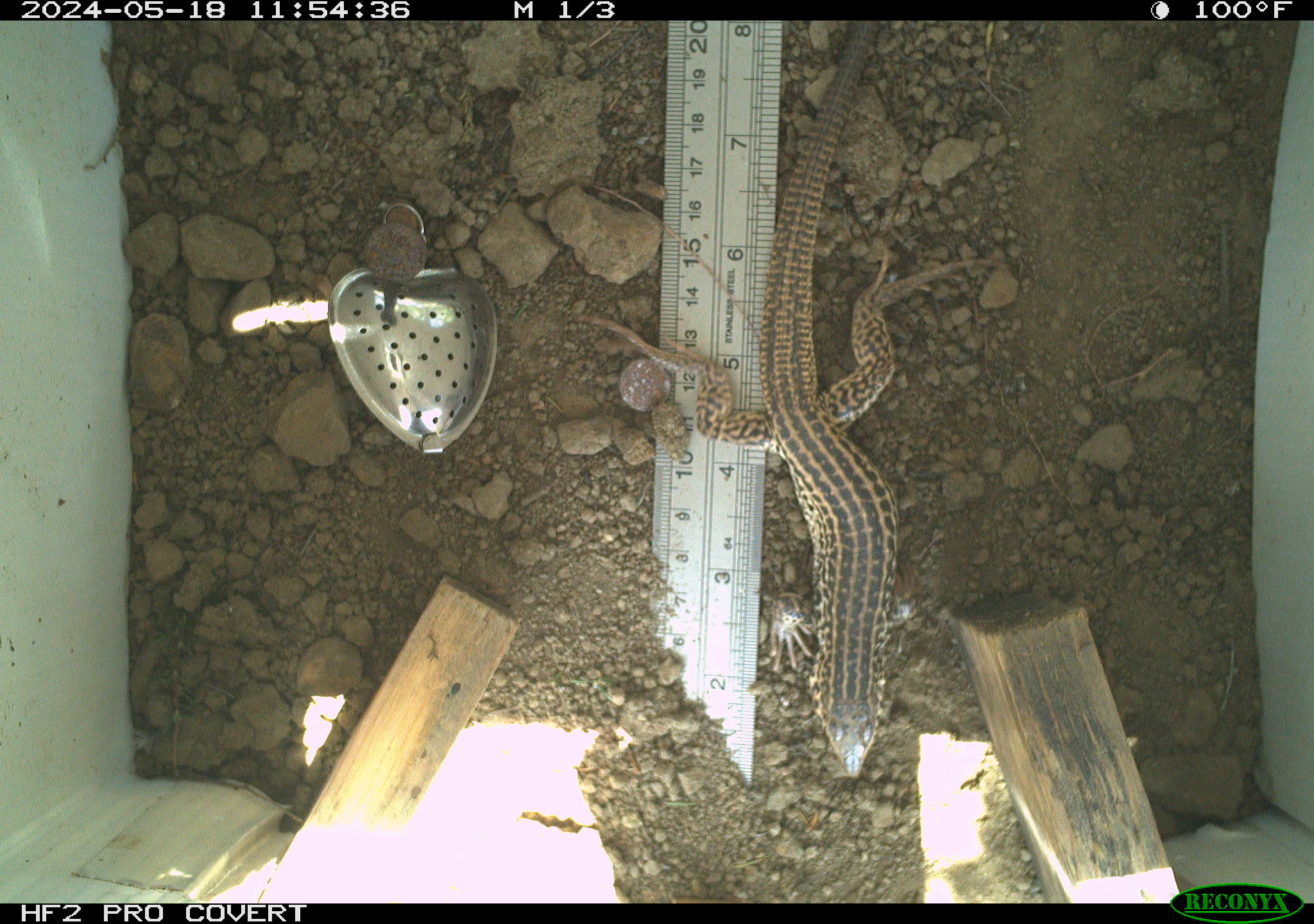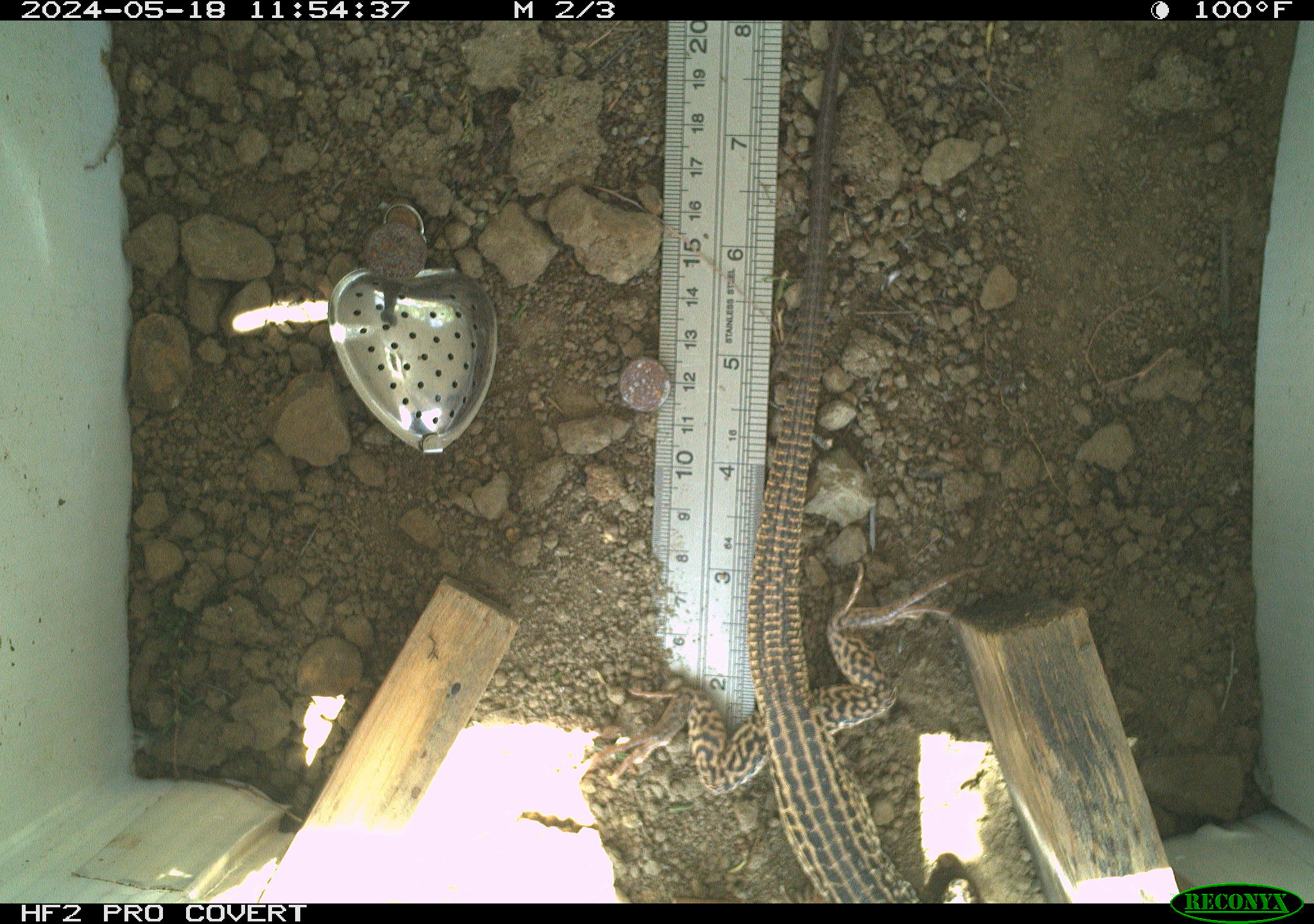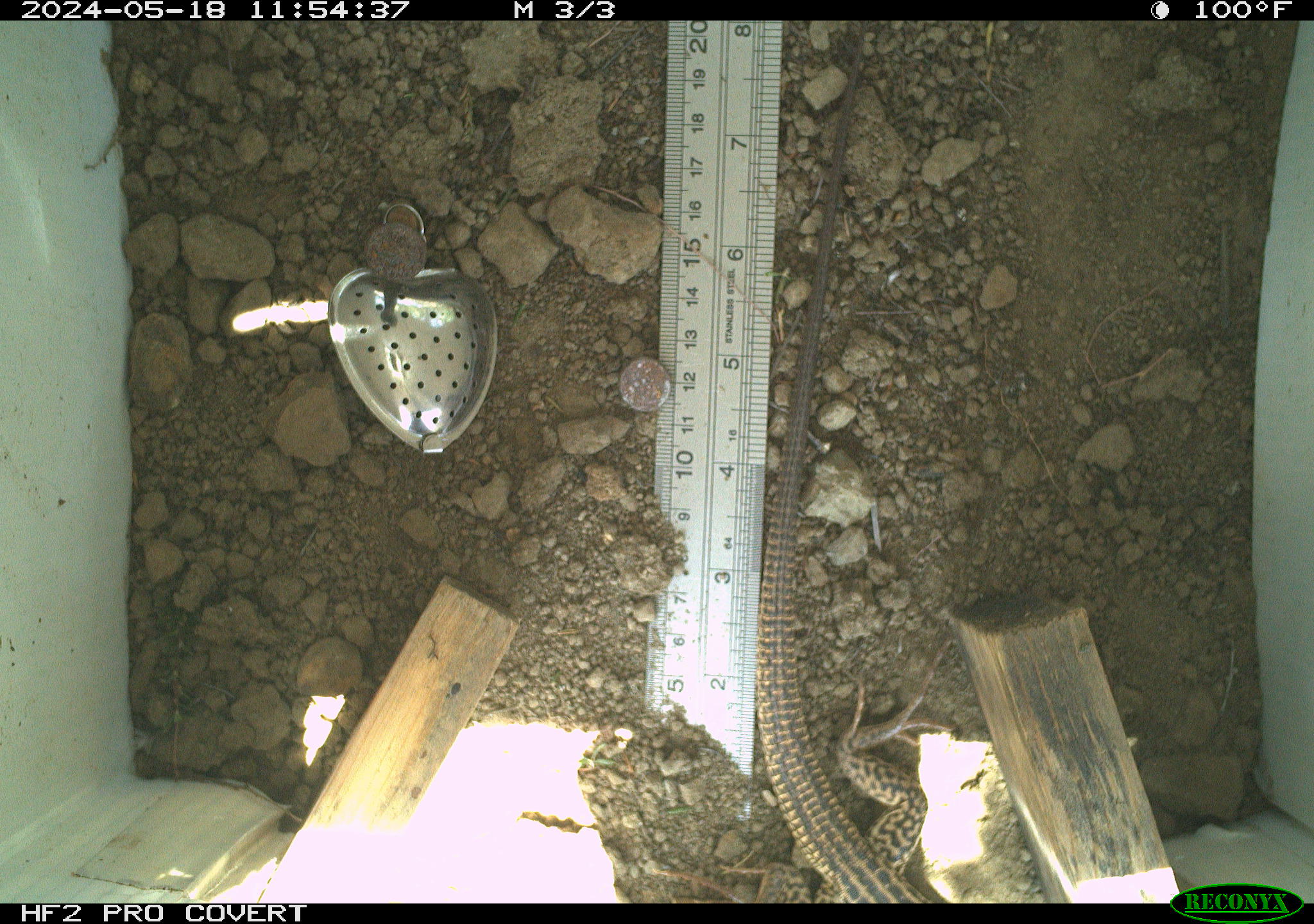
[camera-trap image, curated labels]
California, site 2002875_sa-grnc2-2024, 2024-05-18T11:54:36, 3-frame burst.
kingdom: Animalia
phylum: Chordata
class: Reptilia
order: Squamata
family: Teiidae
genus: Aspidoscelis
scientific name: Aspidoscelis tigris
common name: western whiptail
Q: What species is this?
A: Western whiptail (Aspidoscelis tigris).